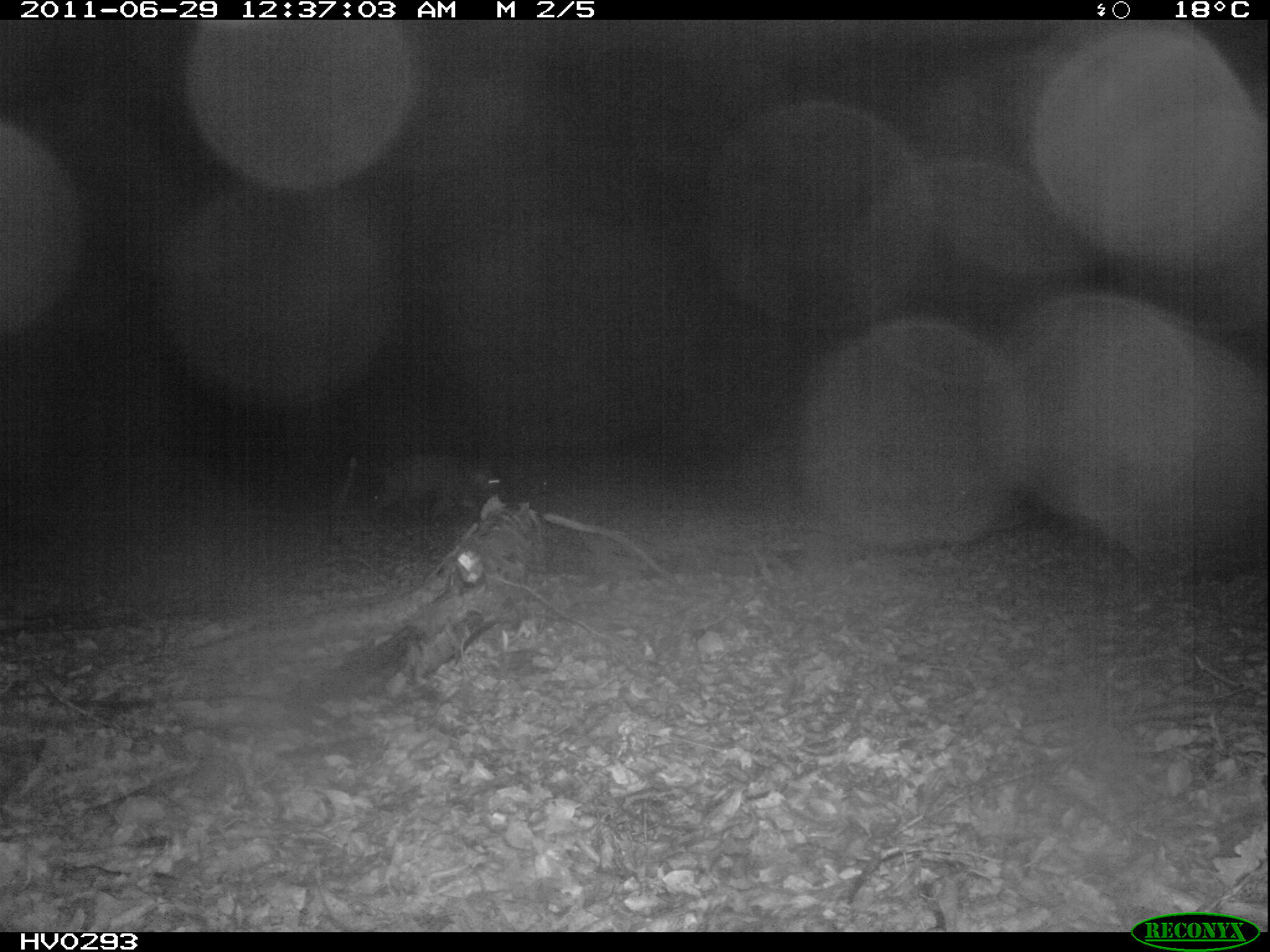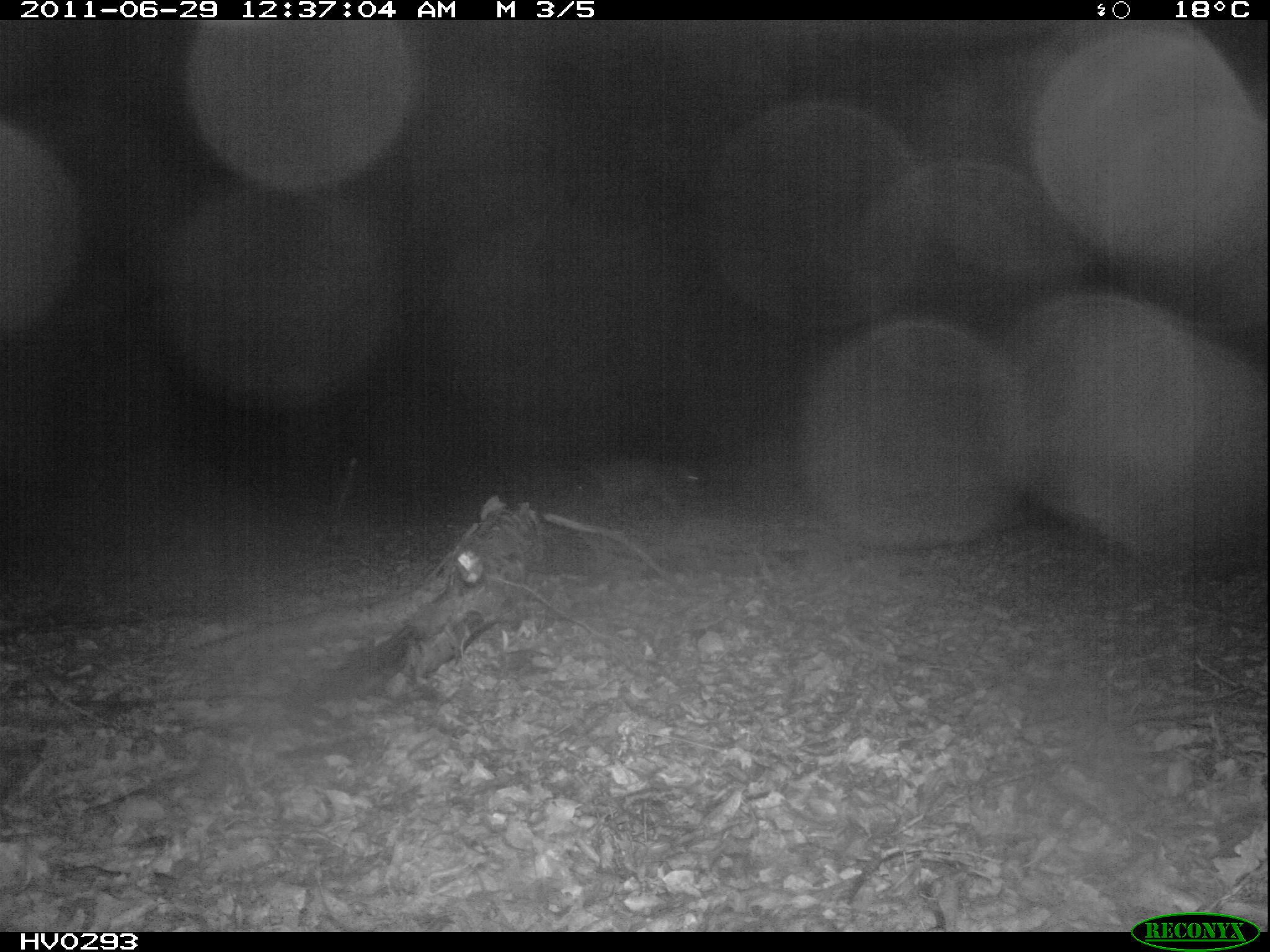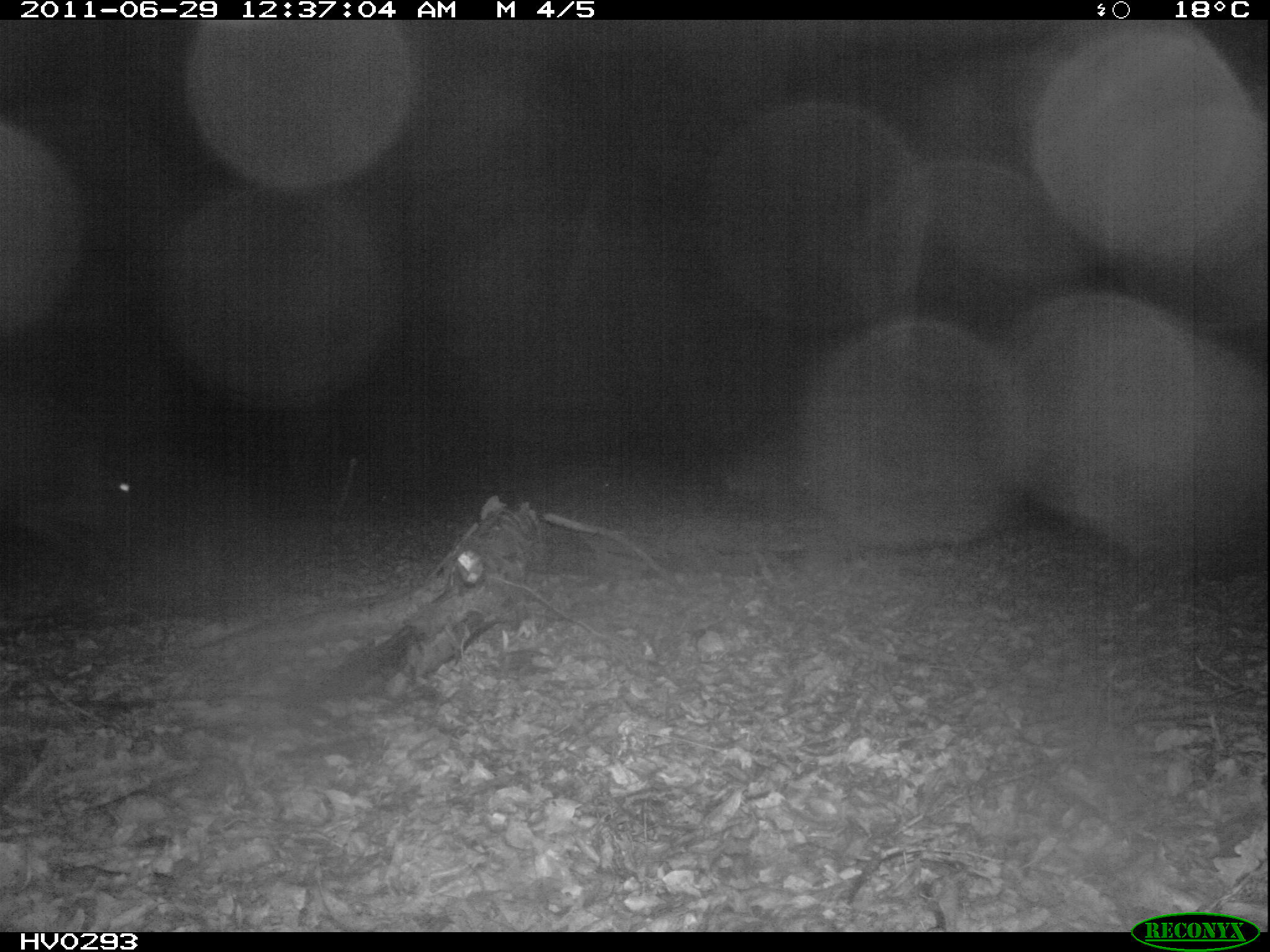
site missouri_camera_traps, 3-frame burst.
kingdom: Animalia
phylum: Chordata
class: Mammalia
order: Artiodactyla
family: Suidae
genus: Sus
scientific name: Sus scrofa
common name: wild boar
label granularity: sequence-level